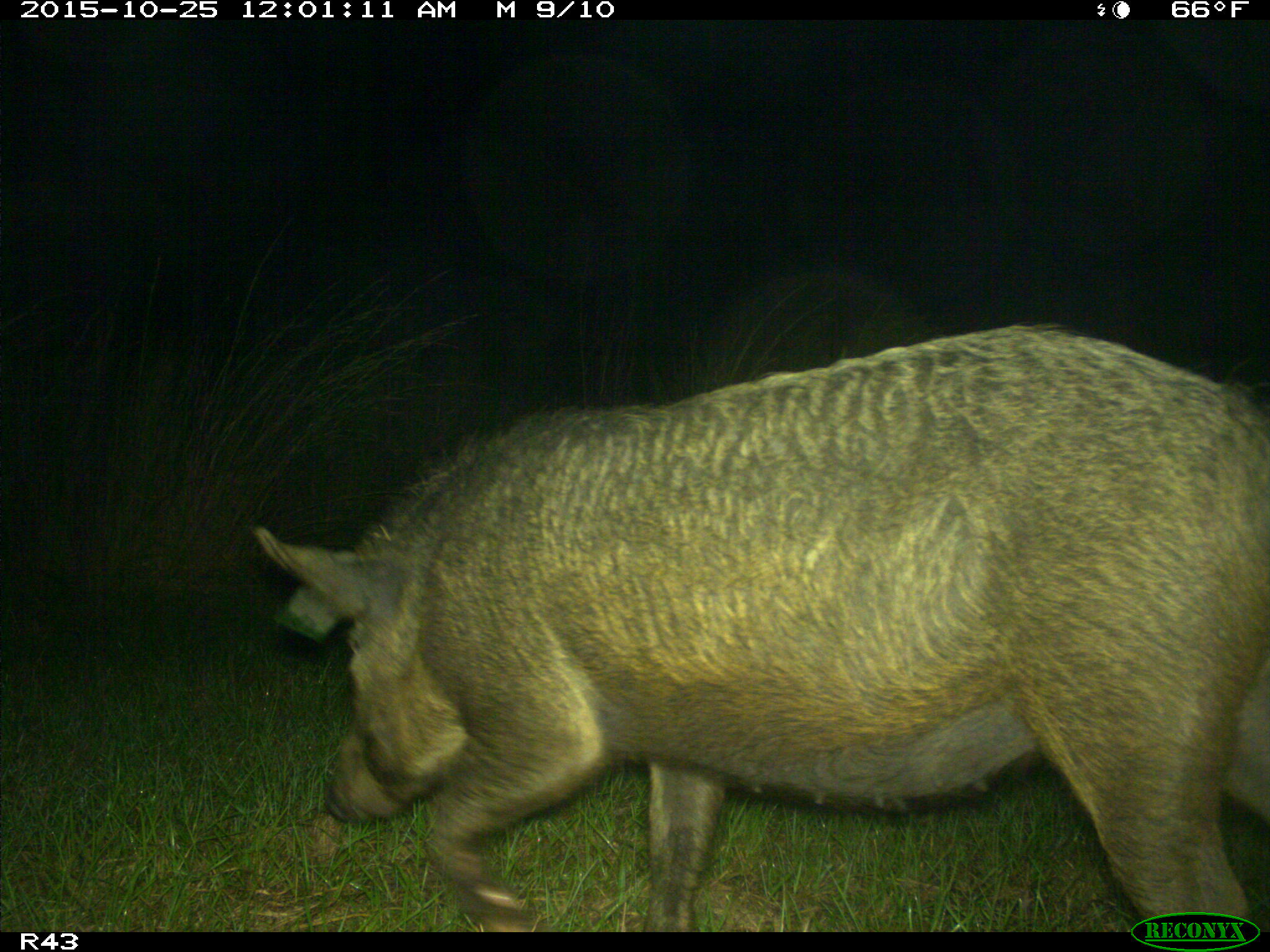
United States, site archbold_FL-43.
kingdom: Animalia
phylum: Chordata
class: Mammalia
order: Artiodactyla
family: Suidae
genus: Sus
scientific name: Sus scrofa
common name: wild boar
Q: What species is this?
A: Sus scrofa (wild boar).